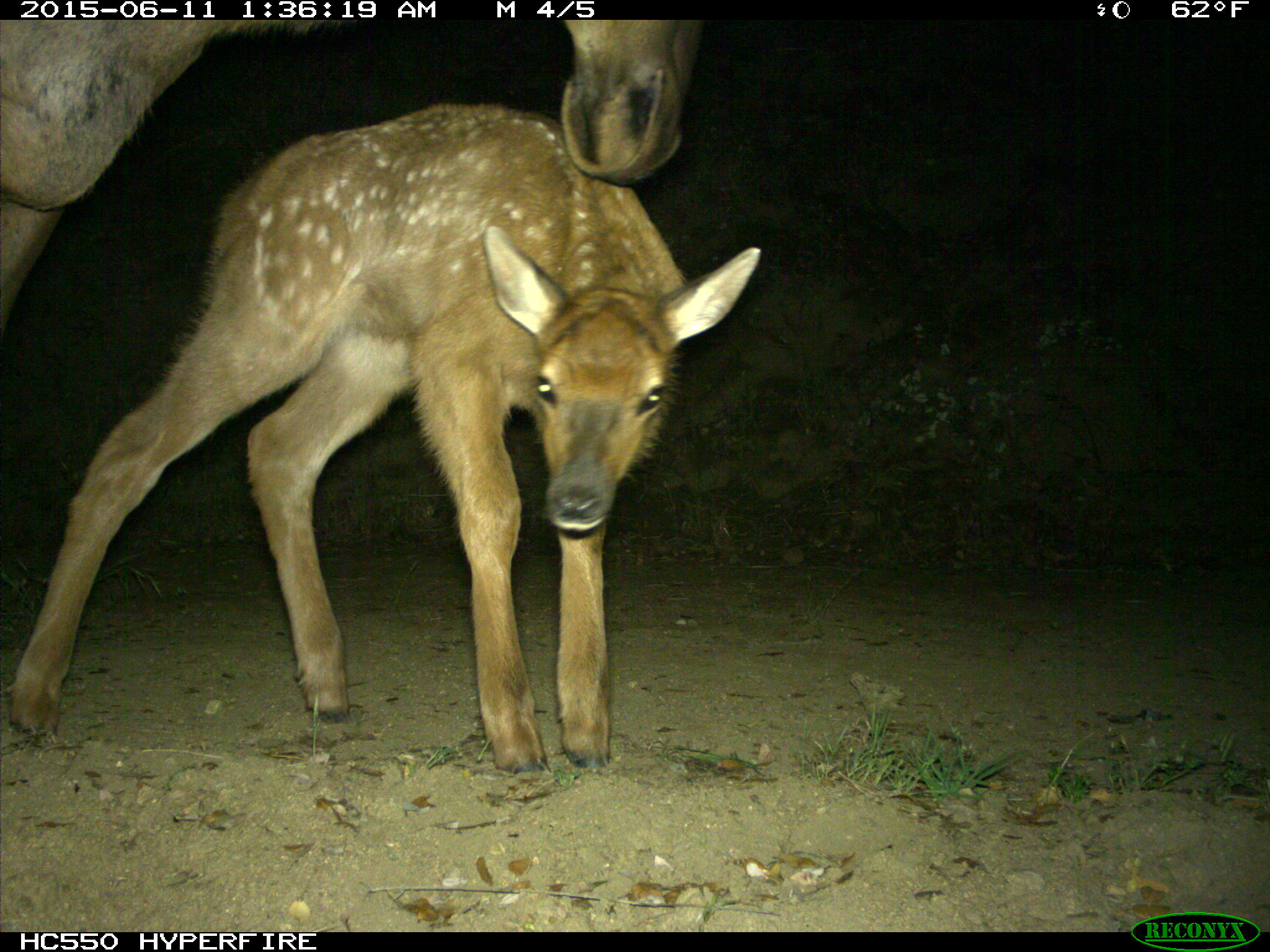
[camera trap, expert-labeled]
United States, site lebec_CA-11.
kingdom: Animalia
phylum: Chordata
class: Mammalia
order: Artiodactyla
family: Cervidae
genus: Cervus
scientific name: Cervus canadensis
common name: elk